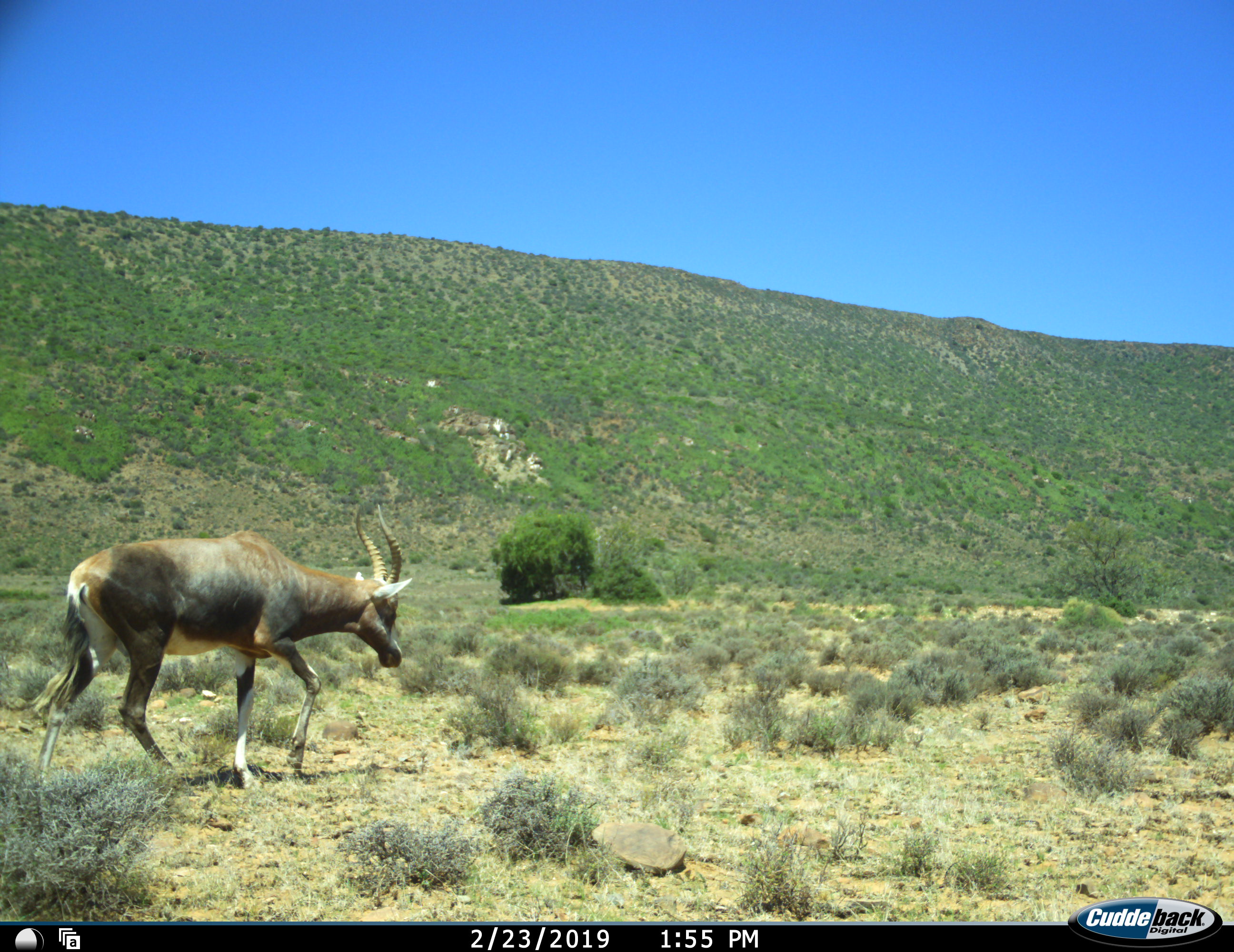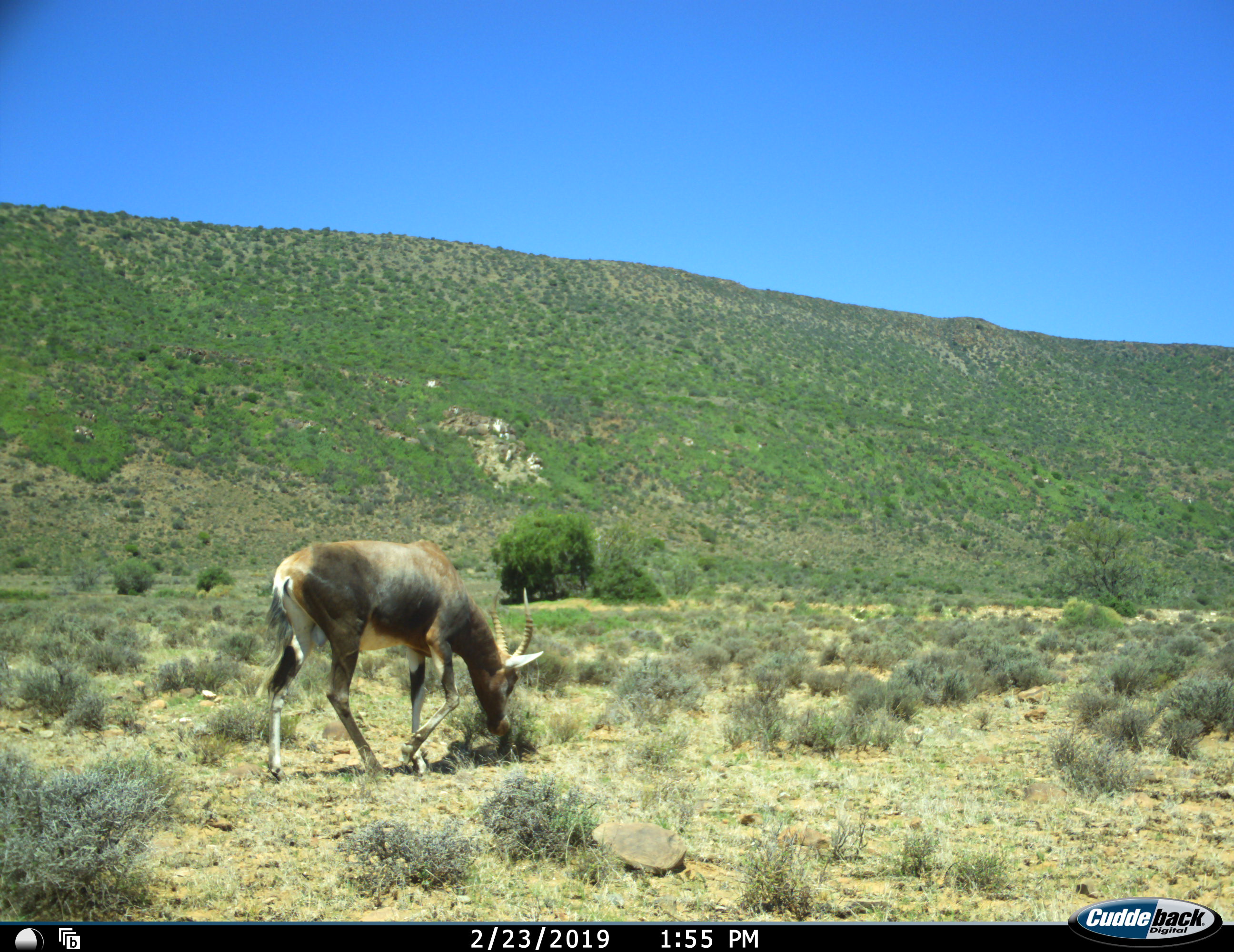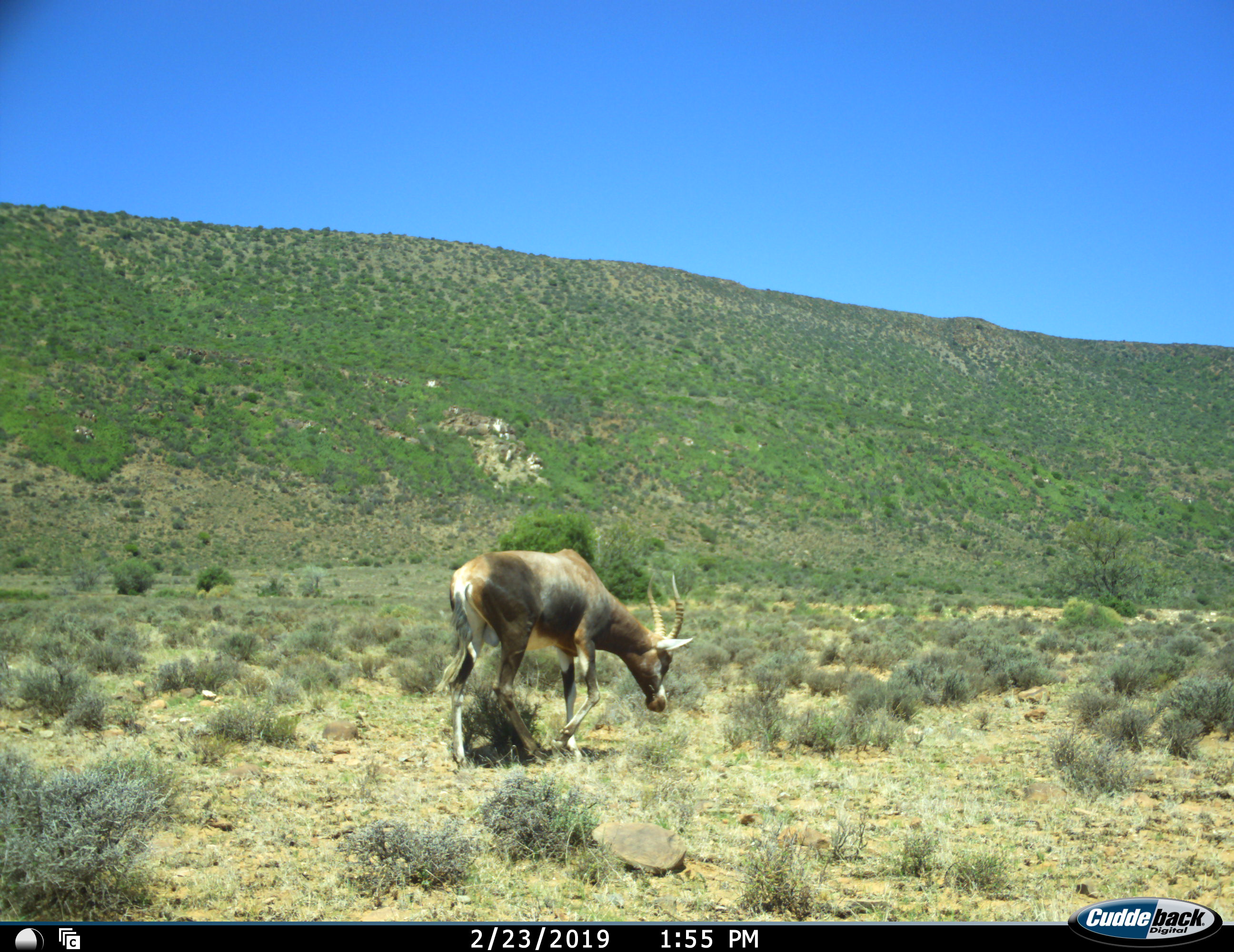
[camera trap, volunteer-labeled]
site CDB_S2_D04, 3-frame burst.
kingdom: Animalia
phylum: Chordata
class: Mammalia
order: Artiodactyla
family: Bovidae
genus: Damaliscus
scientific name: Damaliscus pygargus phillipsi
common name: blesbok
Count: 1.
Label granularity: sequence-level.